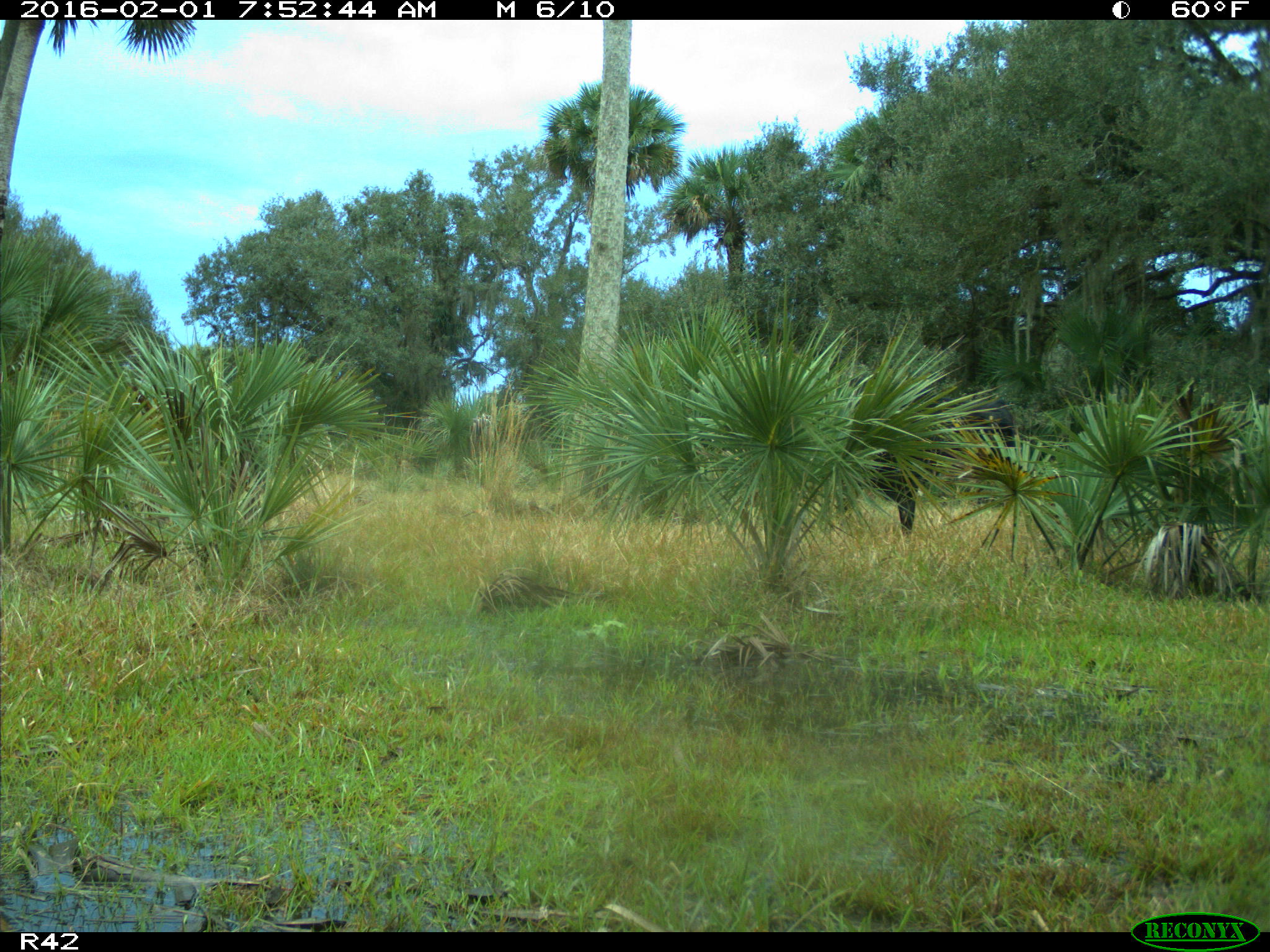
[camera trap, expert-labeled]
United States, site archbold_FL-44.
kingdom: Animalia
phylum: Chordata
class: Mammalia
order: Artiodactyla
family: Bovidae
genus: Bos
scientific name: Bos taurus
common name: domestic cow